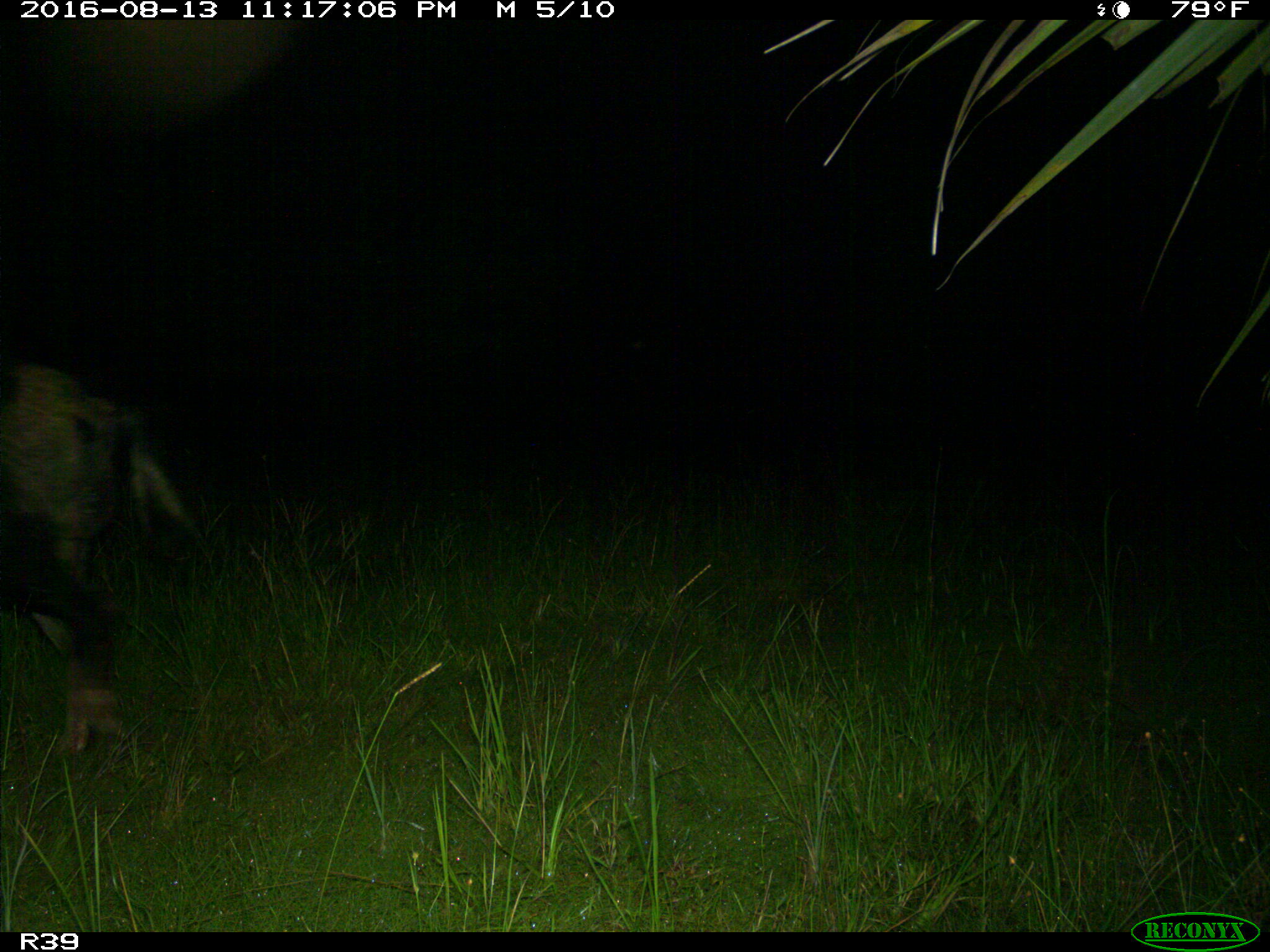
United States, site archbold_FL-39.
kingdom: Animalia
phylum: Chordata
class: Mammalia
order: Artiodactyla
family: Suidae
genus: Sus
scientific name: Sus scrofa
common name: wild boar